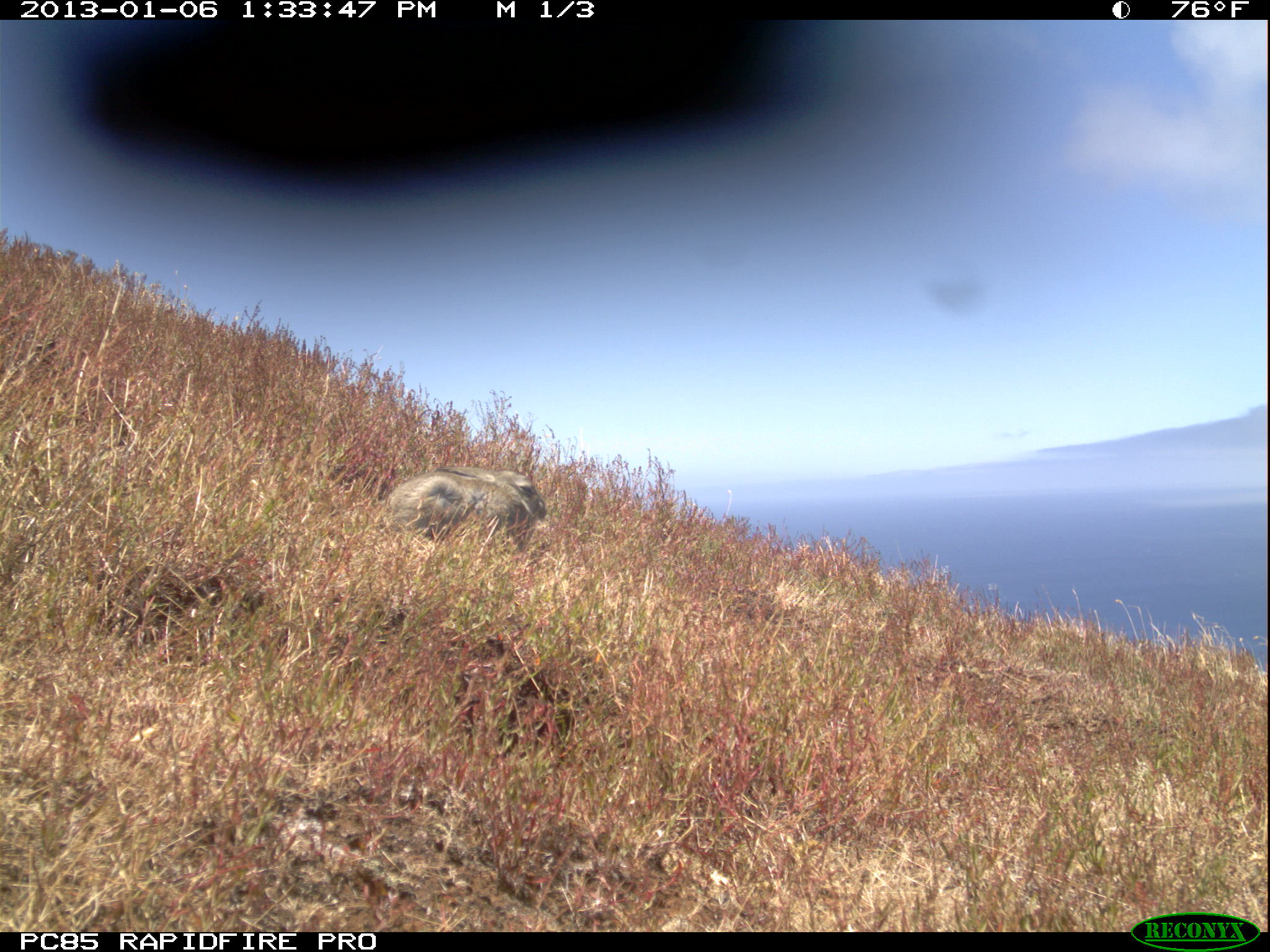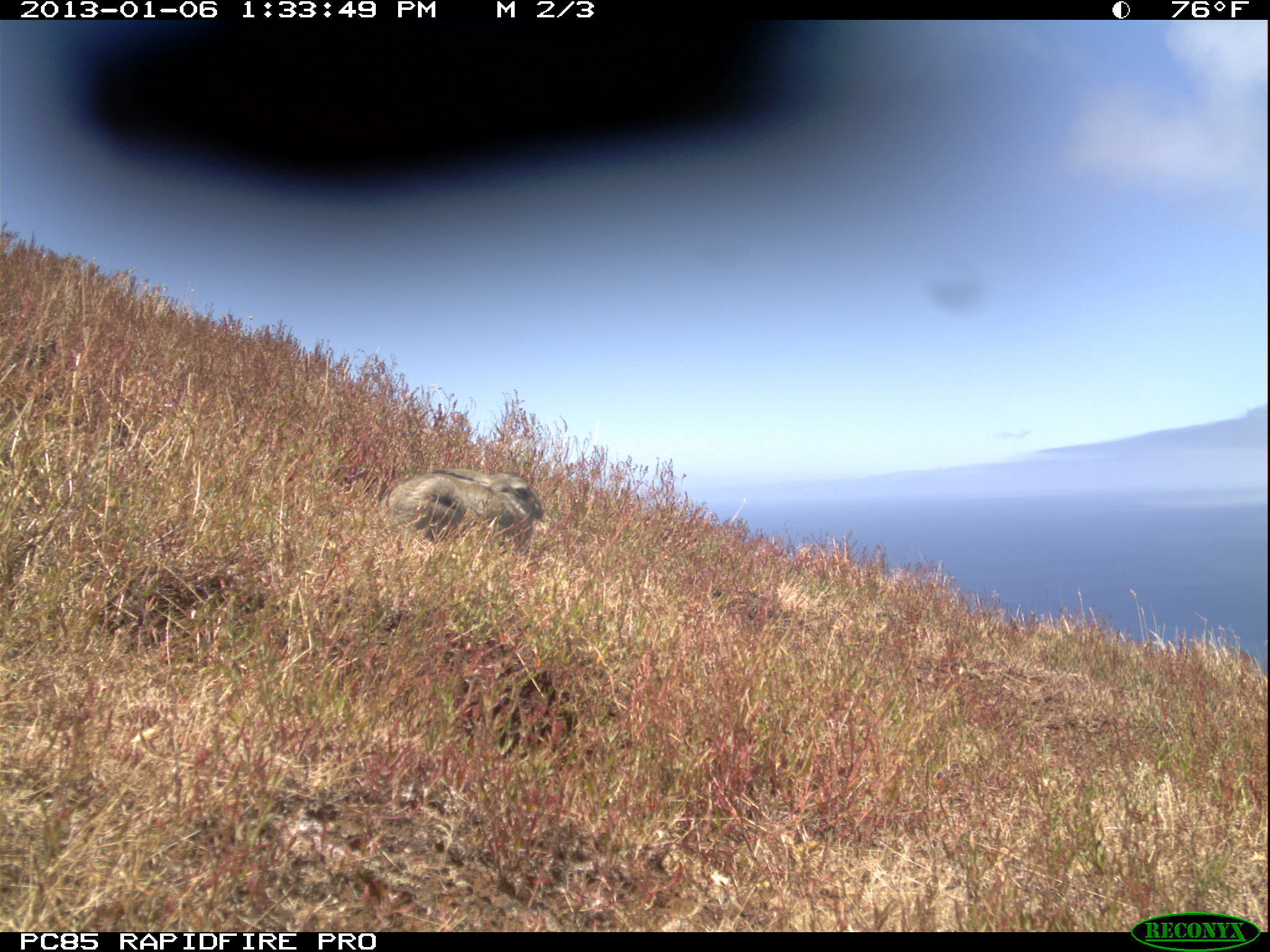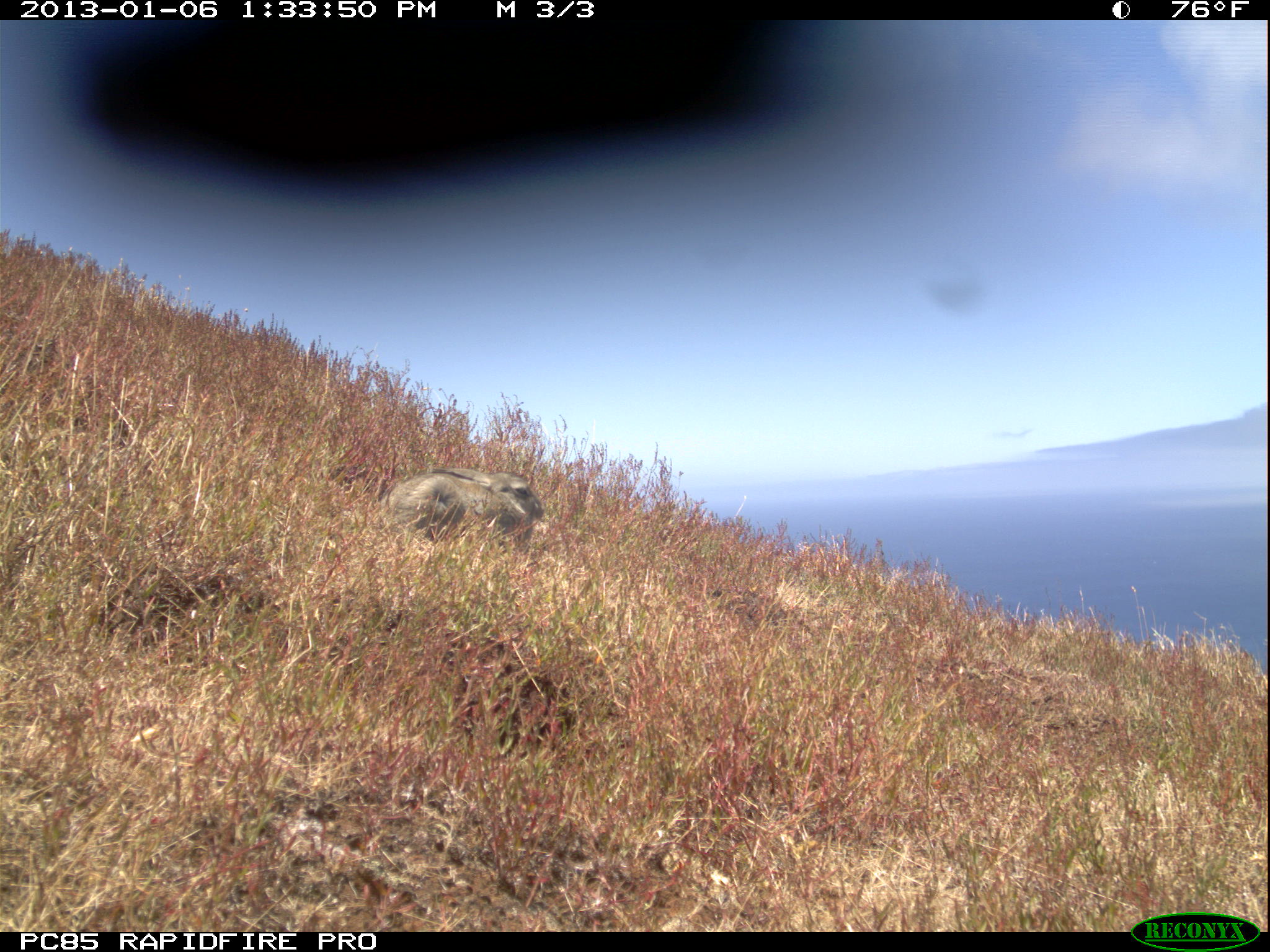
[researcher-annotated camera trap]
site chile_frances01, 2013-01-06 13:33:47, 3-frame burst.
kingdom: Animalia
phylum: Chordata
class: Mammalia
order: Lagomorpha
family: Leporidae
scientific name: Leporidae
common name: rabbits and hares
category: rabbit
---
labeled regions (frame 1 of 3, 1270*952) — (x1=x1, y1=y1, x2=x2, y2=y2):
rabbit: (x1=373, y1=464, x2=546, y2=562)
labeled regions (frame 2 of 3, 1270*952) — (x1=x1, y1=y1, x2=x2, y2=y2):
rabbit: (x1=378, y1=467, x2=545, y2=557)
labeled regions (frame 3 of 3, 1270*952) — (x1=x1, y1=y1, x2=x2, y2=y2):
rabbit: (x1=375, y1=465, x2=543, y2=557)